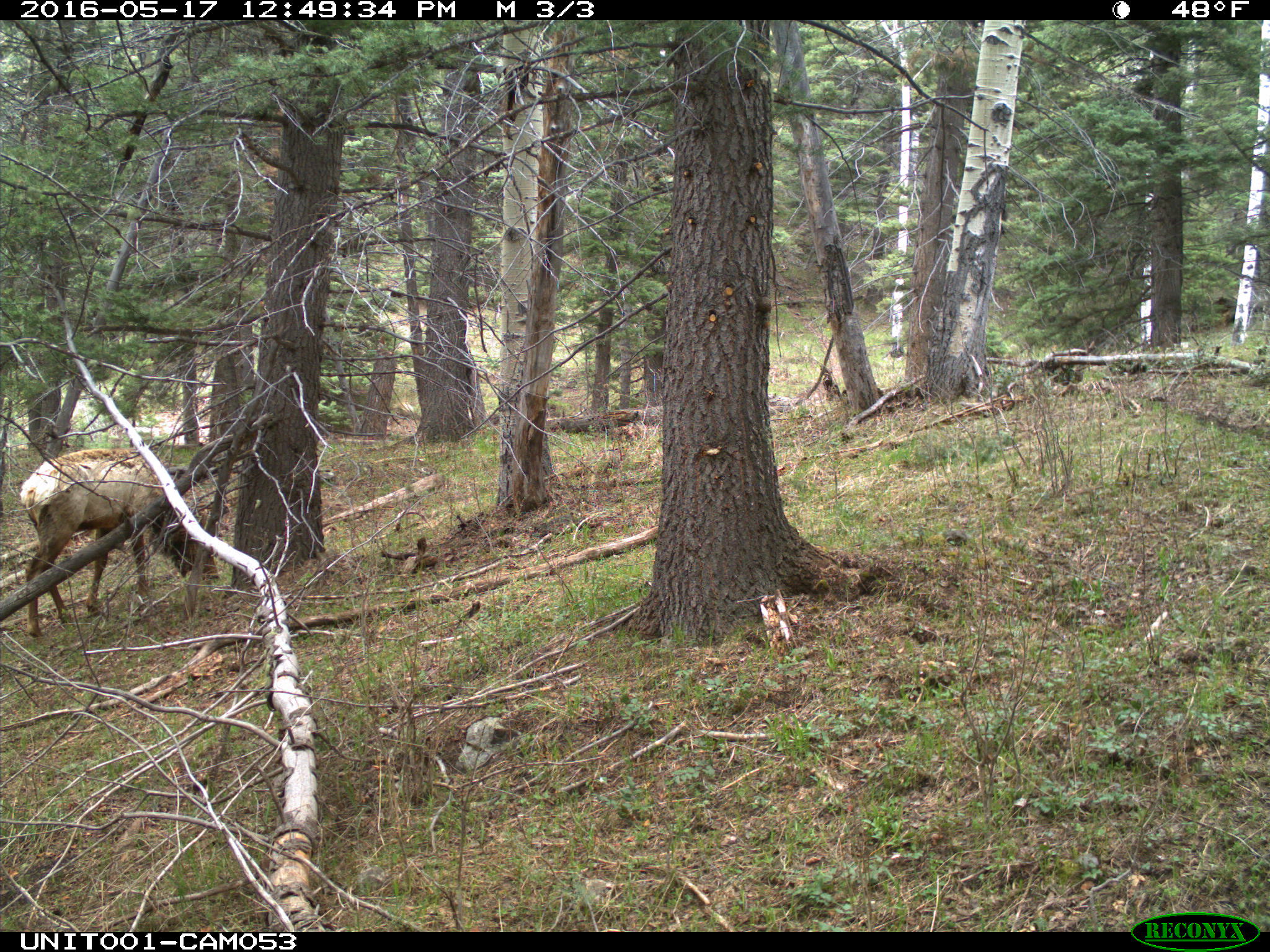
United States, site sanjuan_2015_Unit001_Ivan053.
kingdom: Animalia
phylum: Chordata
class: Mammalia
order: Artiodactyla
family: Cervidae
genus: Cervus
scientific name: Cervus elaphus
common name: red deer